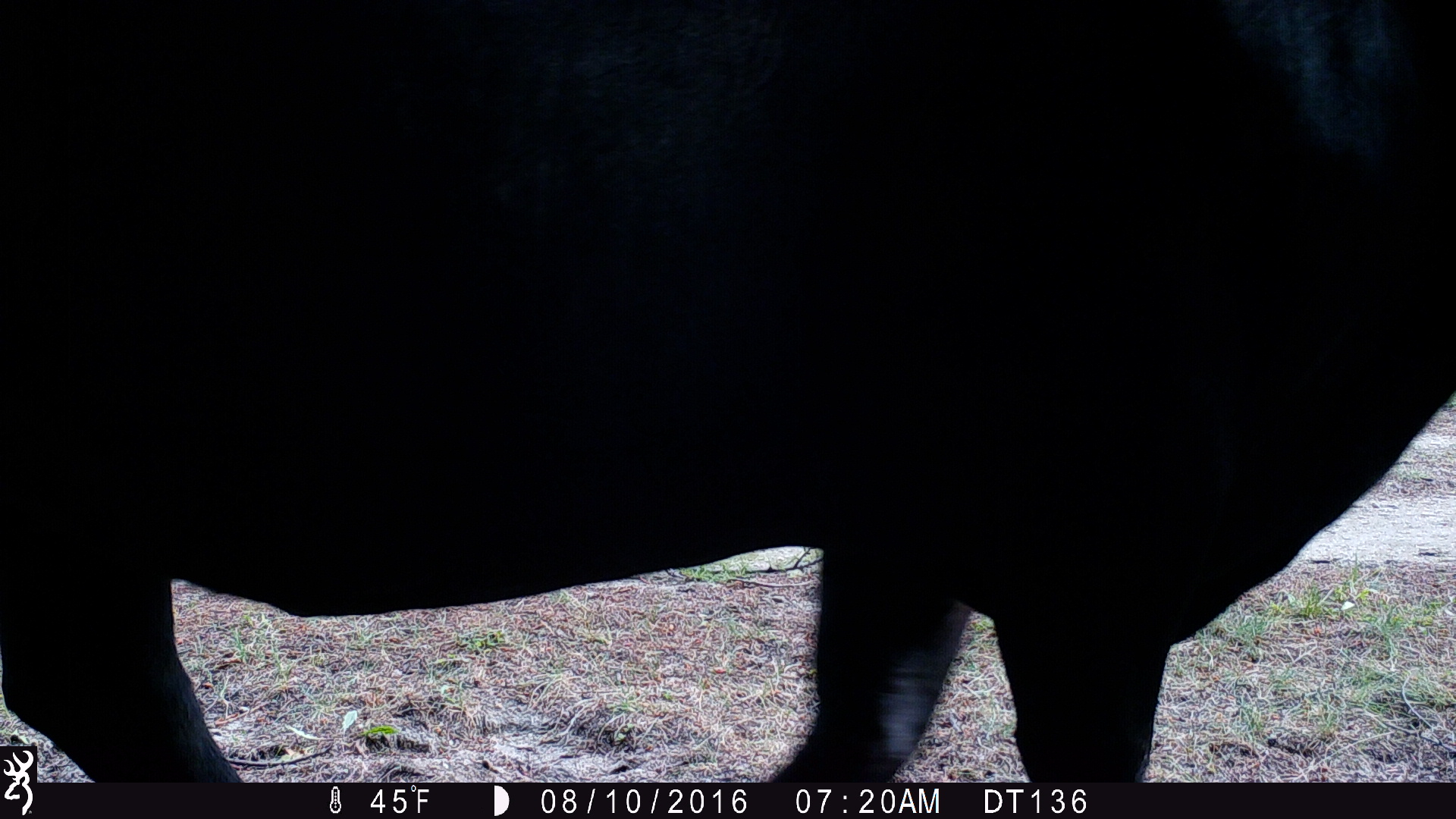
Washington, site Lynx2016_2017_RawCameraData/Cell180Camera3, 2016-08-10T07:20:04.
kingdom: Animalia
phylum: Chordata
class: Mammalia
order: Artiodactyla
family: Bovidae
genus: Bos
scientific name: Bos taurus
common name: domestic cattle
Domestic cattle (Bos taurus). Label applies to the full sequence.